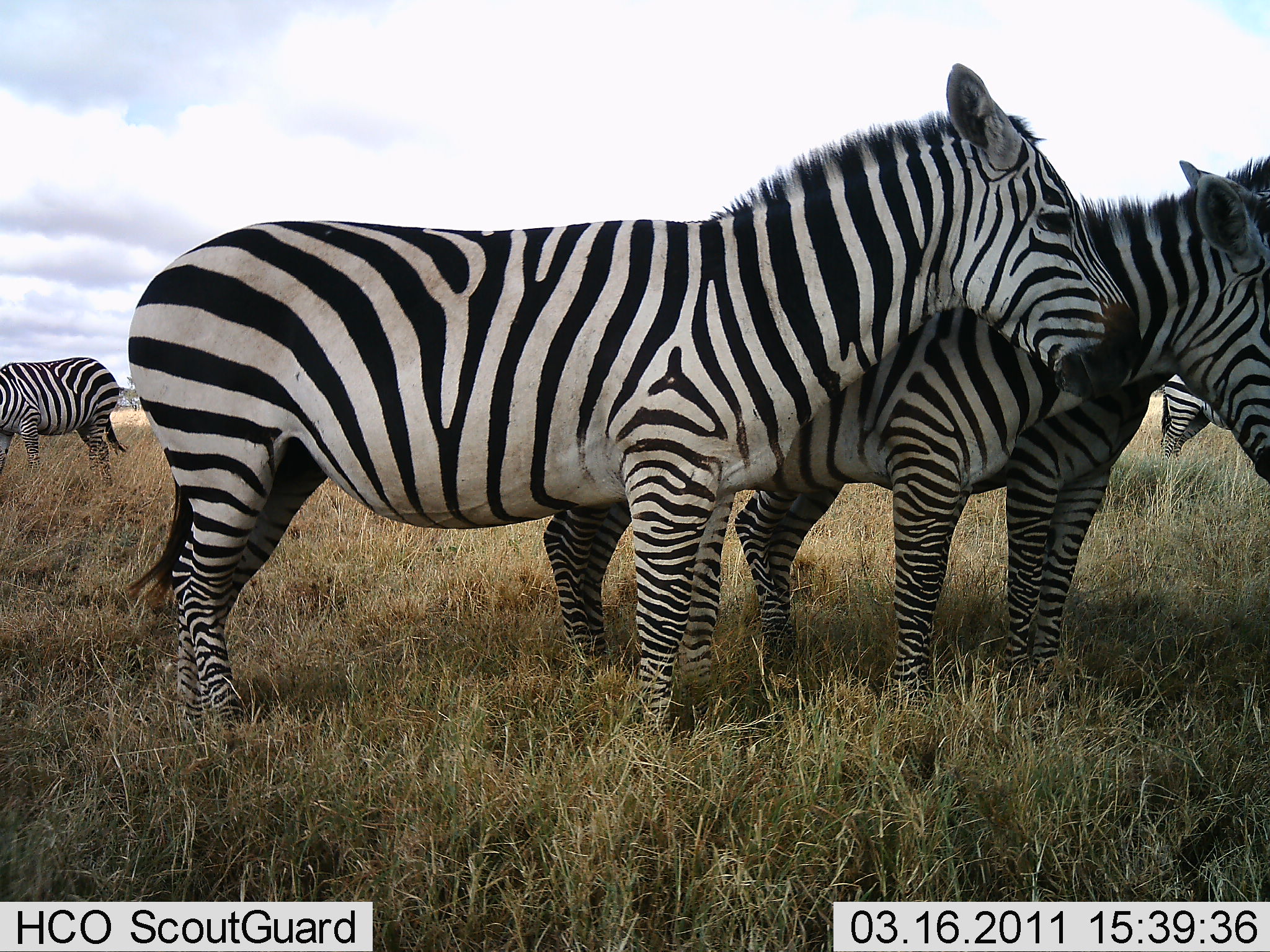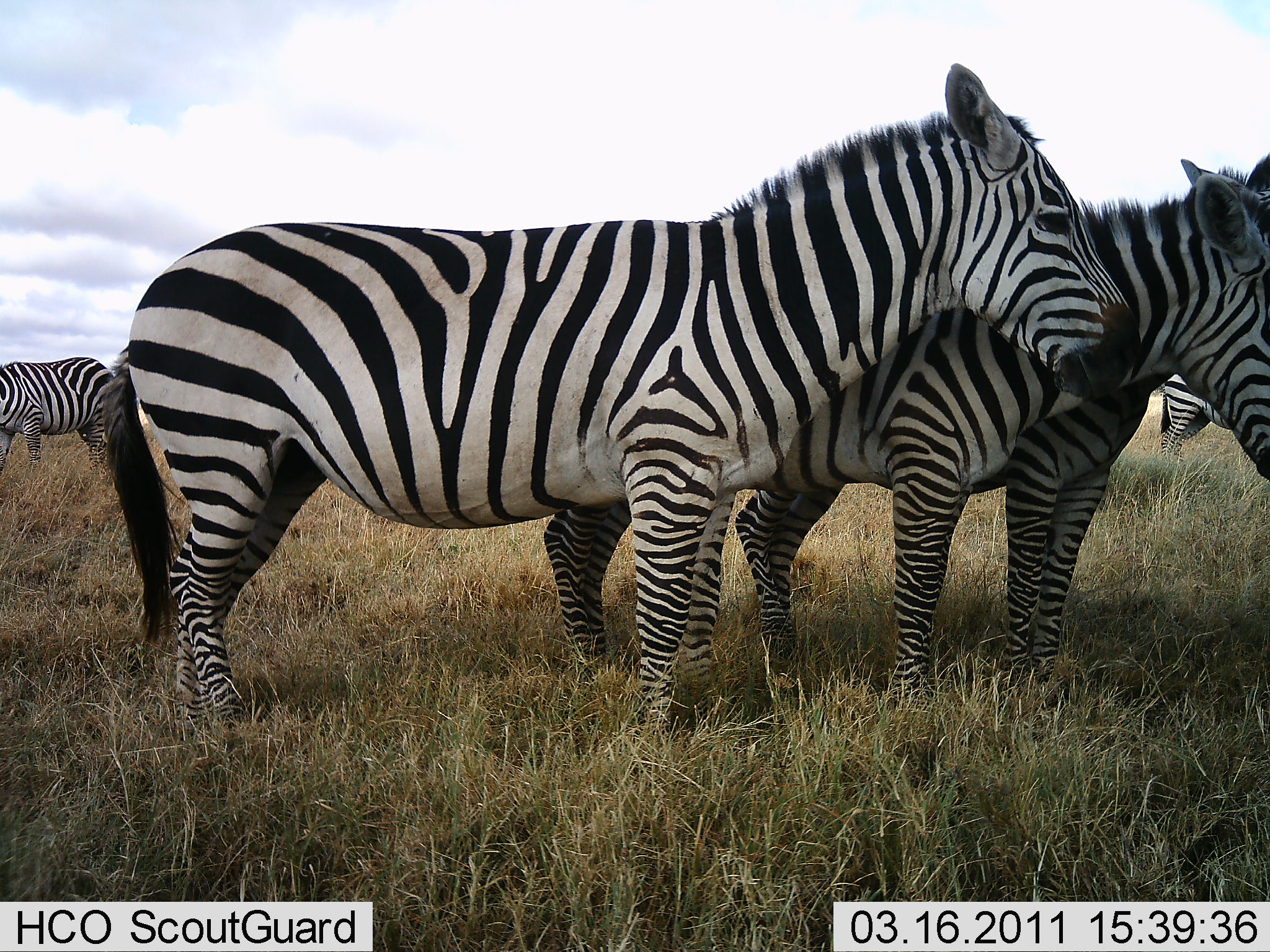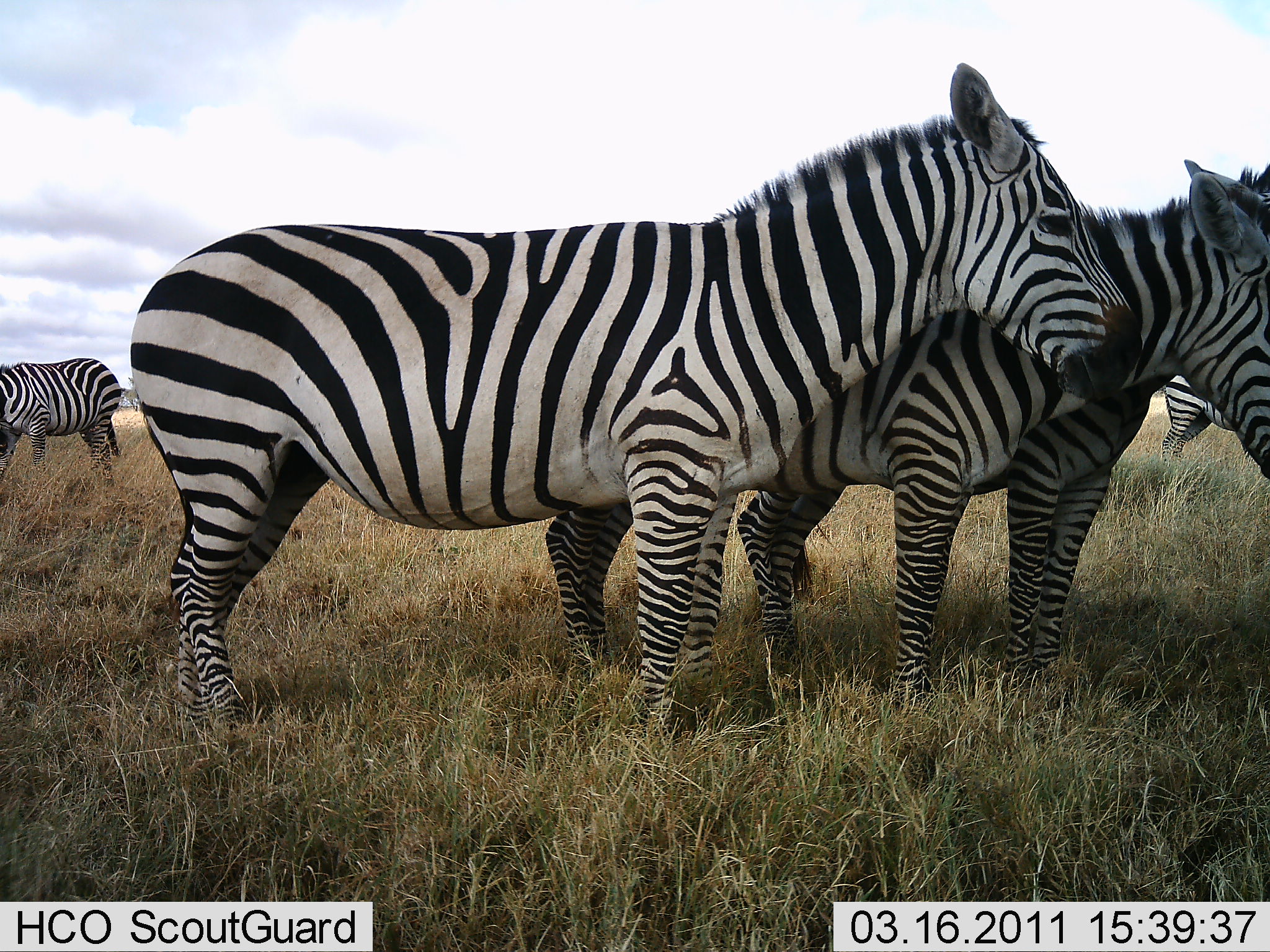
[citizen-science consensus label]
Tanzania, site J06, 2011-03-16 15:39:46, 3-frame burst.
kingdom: Animalia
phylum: Chordata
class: Mammalia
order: Perissodactyla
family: Equidae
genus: Equus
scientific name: Equus quagga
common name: plains zebra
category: zebra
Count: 5.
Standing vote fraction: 100%.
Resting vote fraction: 10%.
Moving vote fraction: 0%.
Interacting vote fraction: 10%.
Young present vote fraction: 0%.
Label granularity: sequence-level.